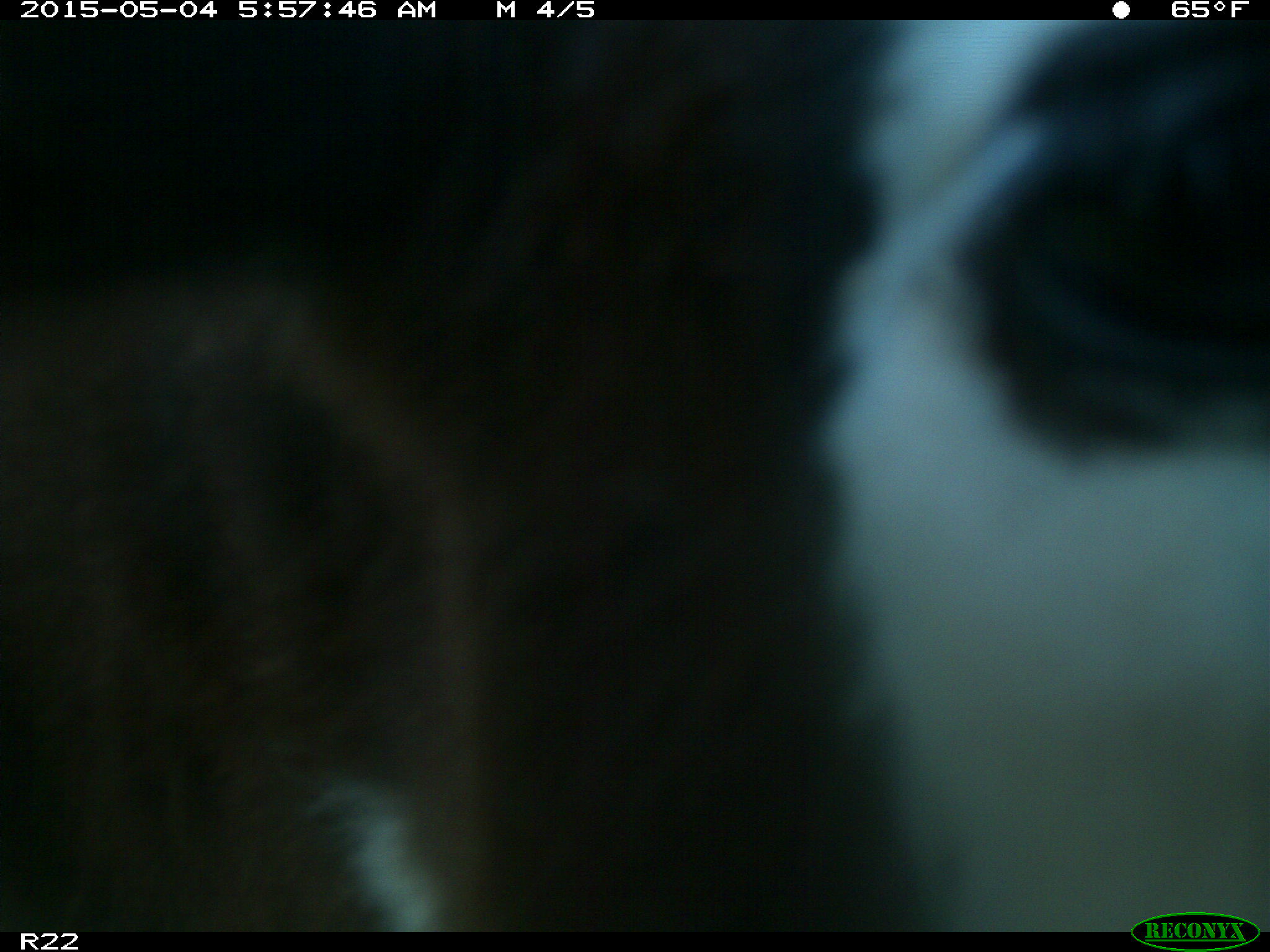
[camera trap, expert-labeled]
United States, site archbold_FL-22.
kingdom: Animalia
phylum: Chordata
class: Mammalia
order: Artiodactyla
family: Bovidae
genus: Bos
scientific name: Bos taurus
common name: domestic cow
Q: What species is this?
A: Bos taurus (domestic cow).